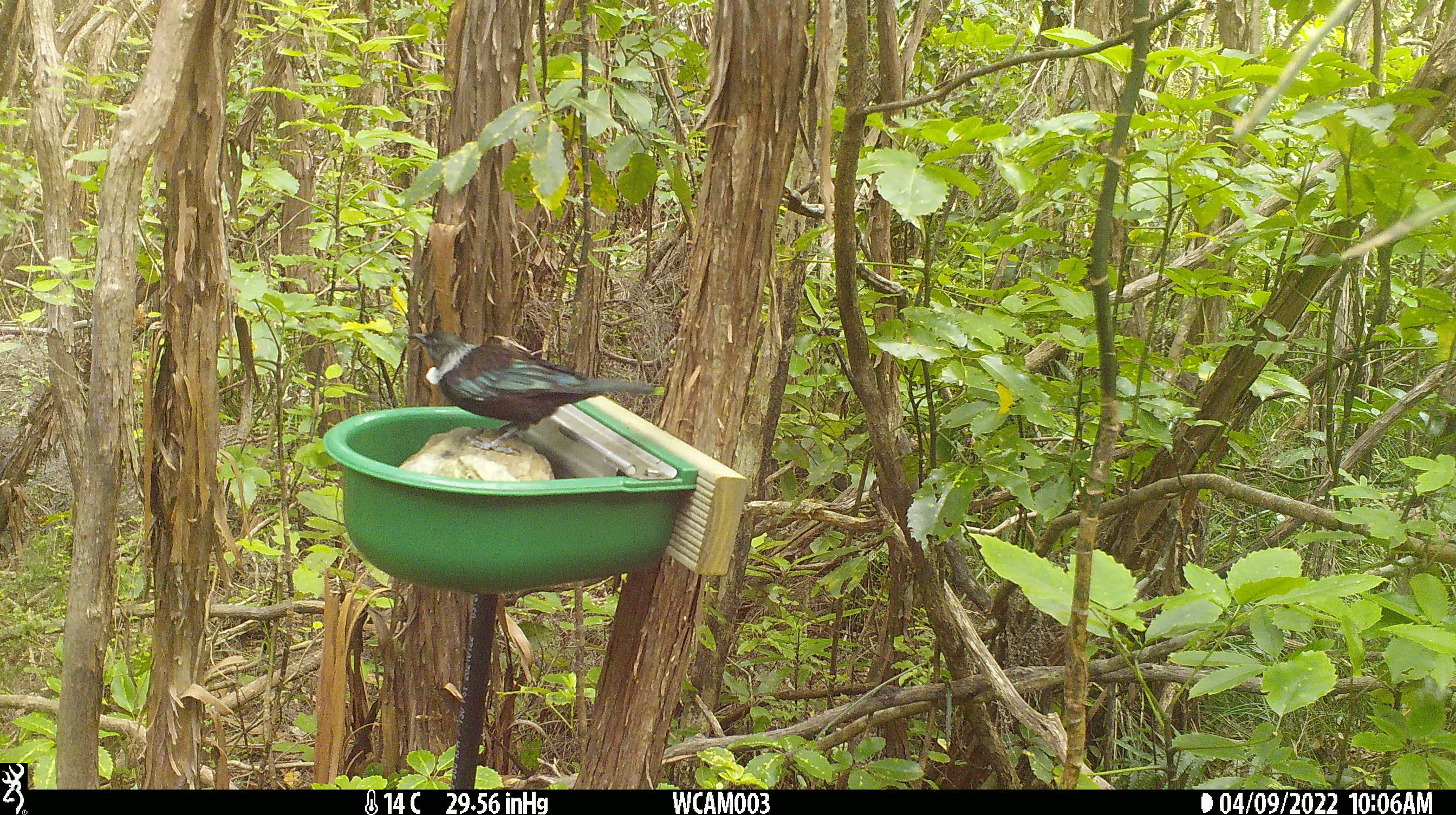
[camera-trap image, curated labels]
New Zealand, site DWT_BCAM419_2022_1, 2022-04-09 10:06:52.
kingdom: Animalia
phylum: Chordata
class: Aves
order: Passeriformes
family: Meliphagidae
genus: Prosthemadera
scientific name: Prosthemadera novaeseelandiae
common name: tui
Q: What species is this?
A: Tui (Prosthemadera novaeseelandiae).